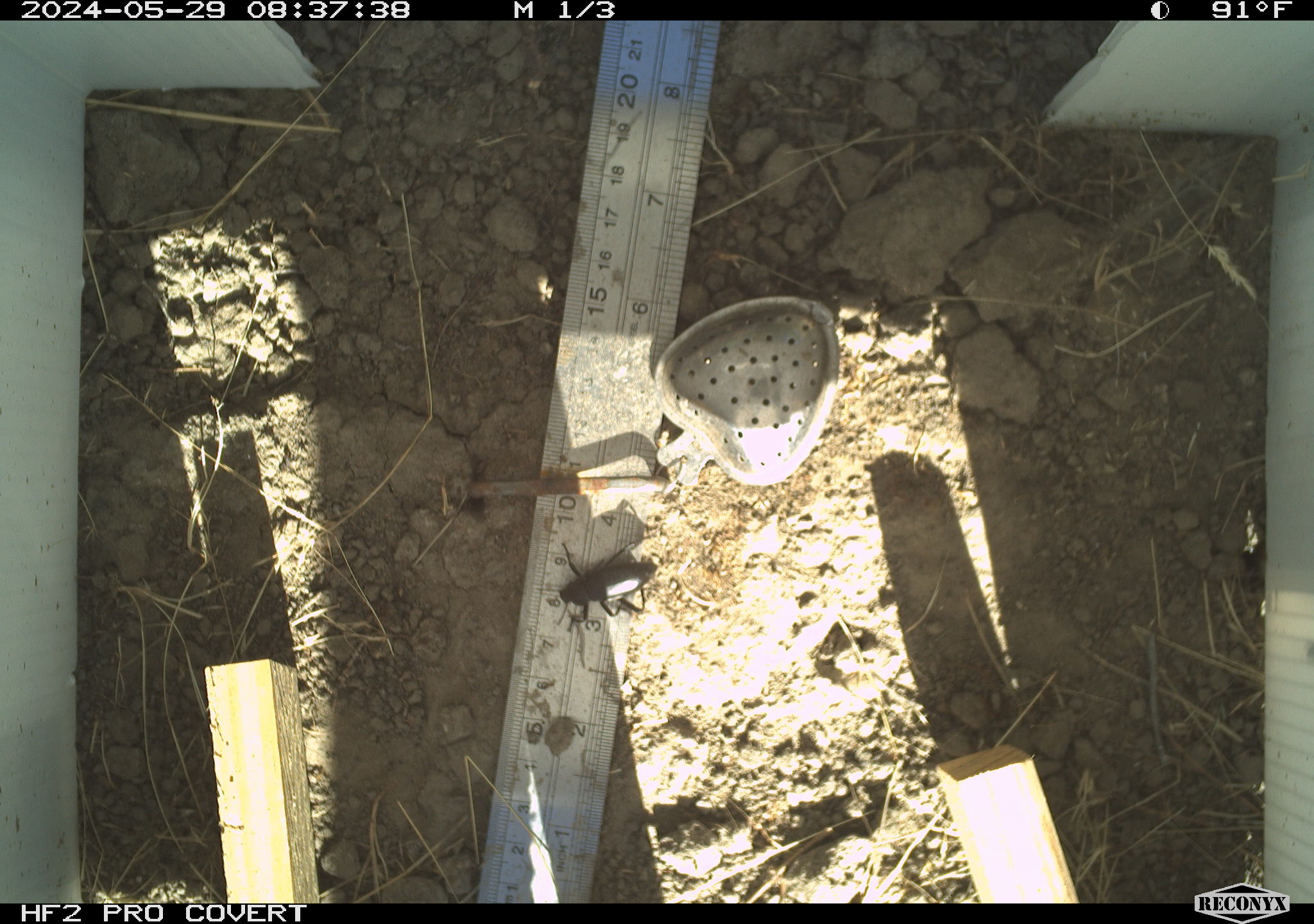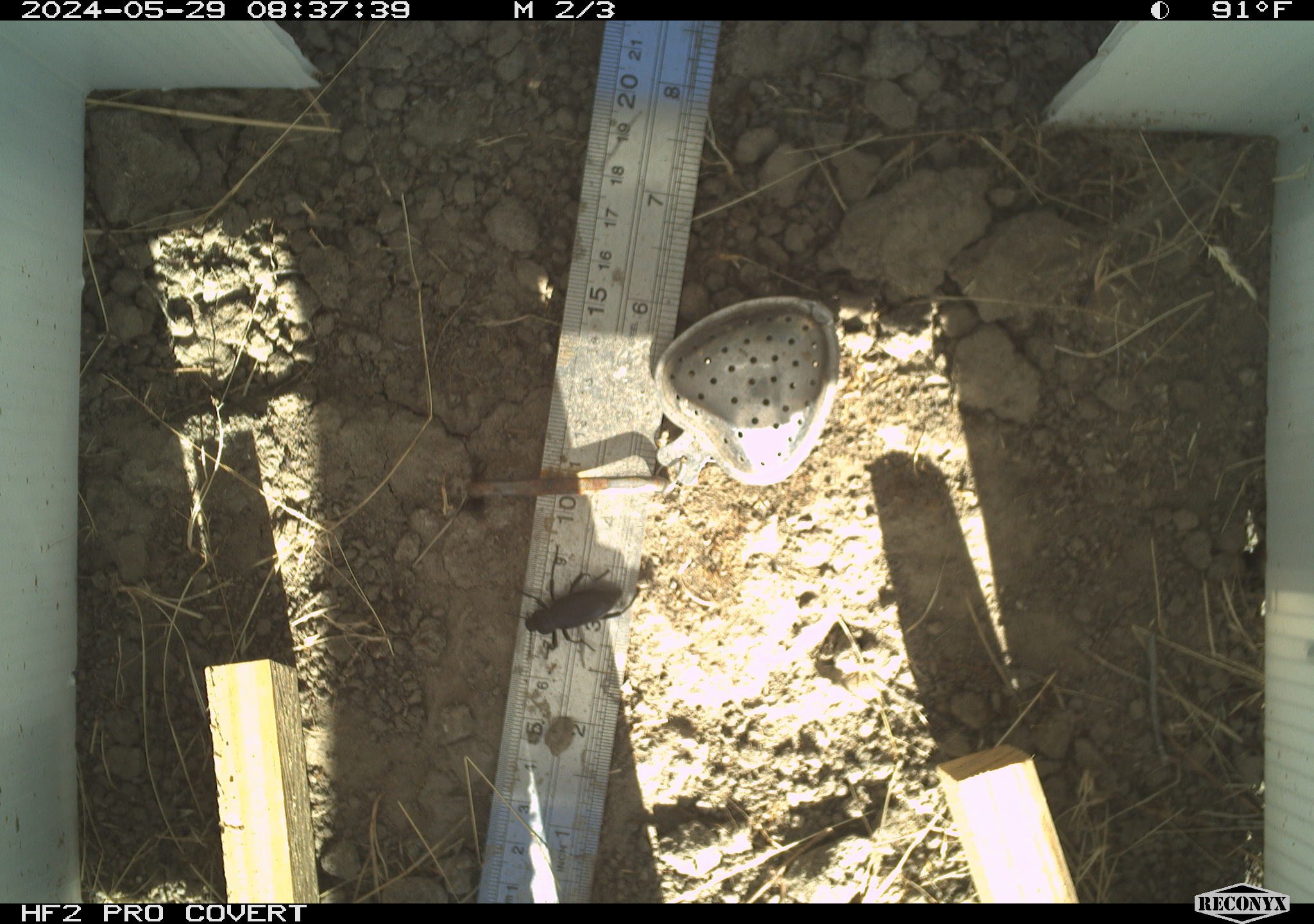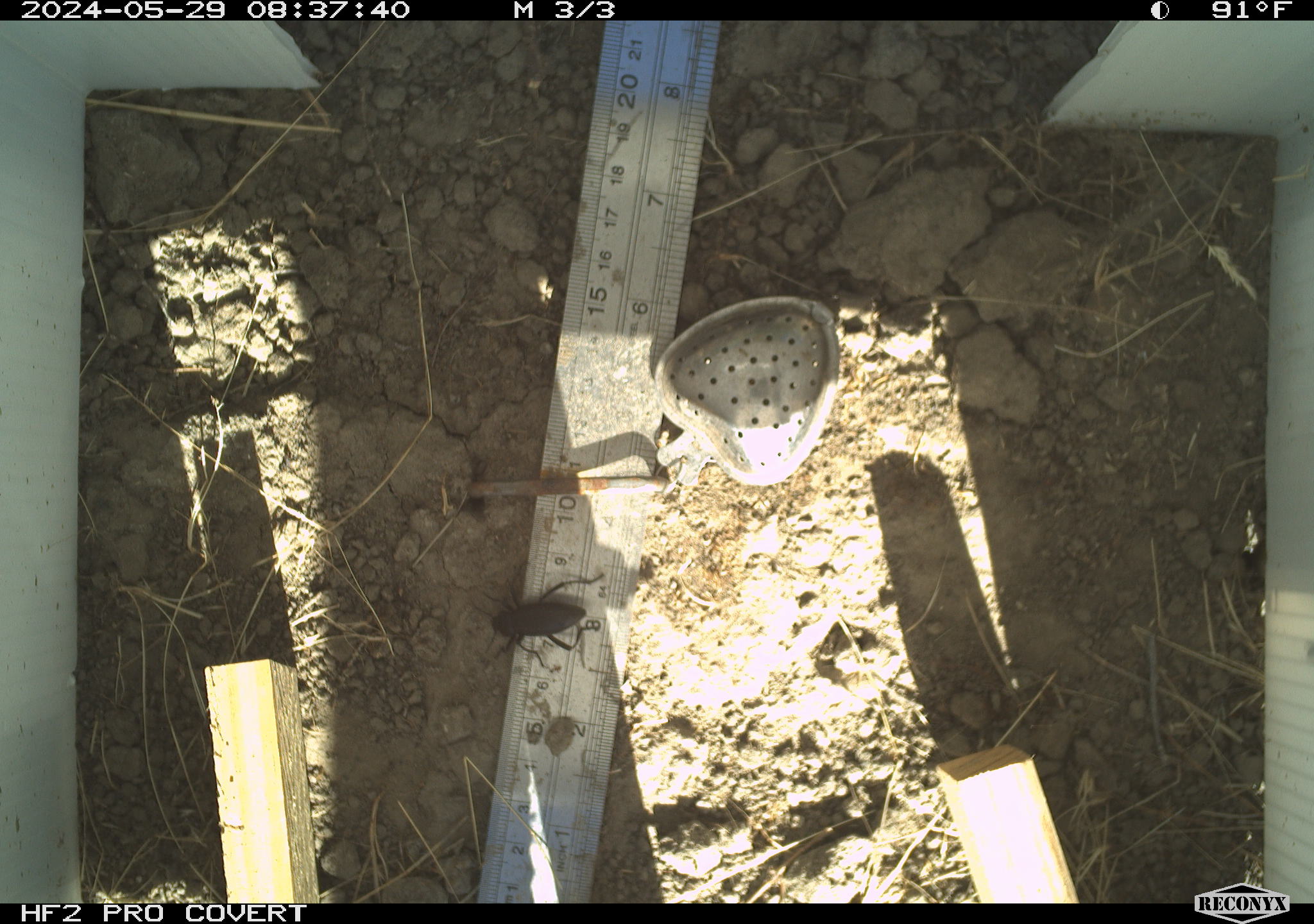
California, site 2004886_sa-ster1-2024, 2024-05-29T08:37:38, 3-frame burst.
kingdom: Animalia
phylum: Arthropoda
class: Insecta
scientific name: Insecta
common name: insect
Insect (Insecta).